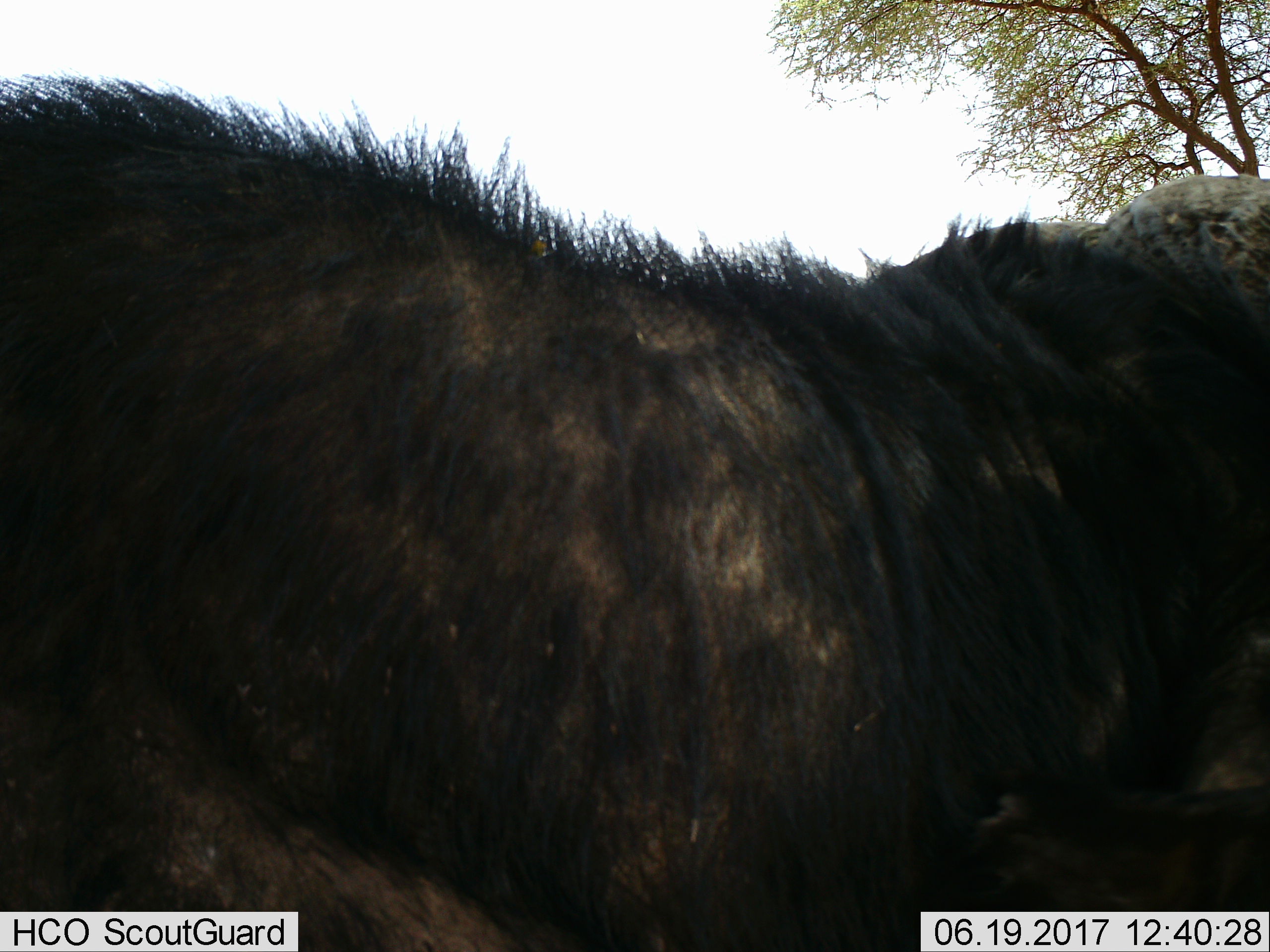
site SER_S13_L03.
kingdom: Animalia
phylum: Chordata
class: Mammalia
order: Artiodactyla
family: Bovidae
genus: Syncerus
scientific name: Syncerus caffer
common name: african buffalo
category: buffalo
Buffalo (african buffalo) (Syncerus caffer), count 1. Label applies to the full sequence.